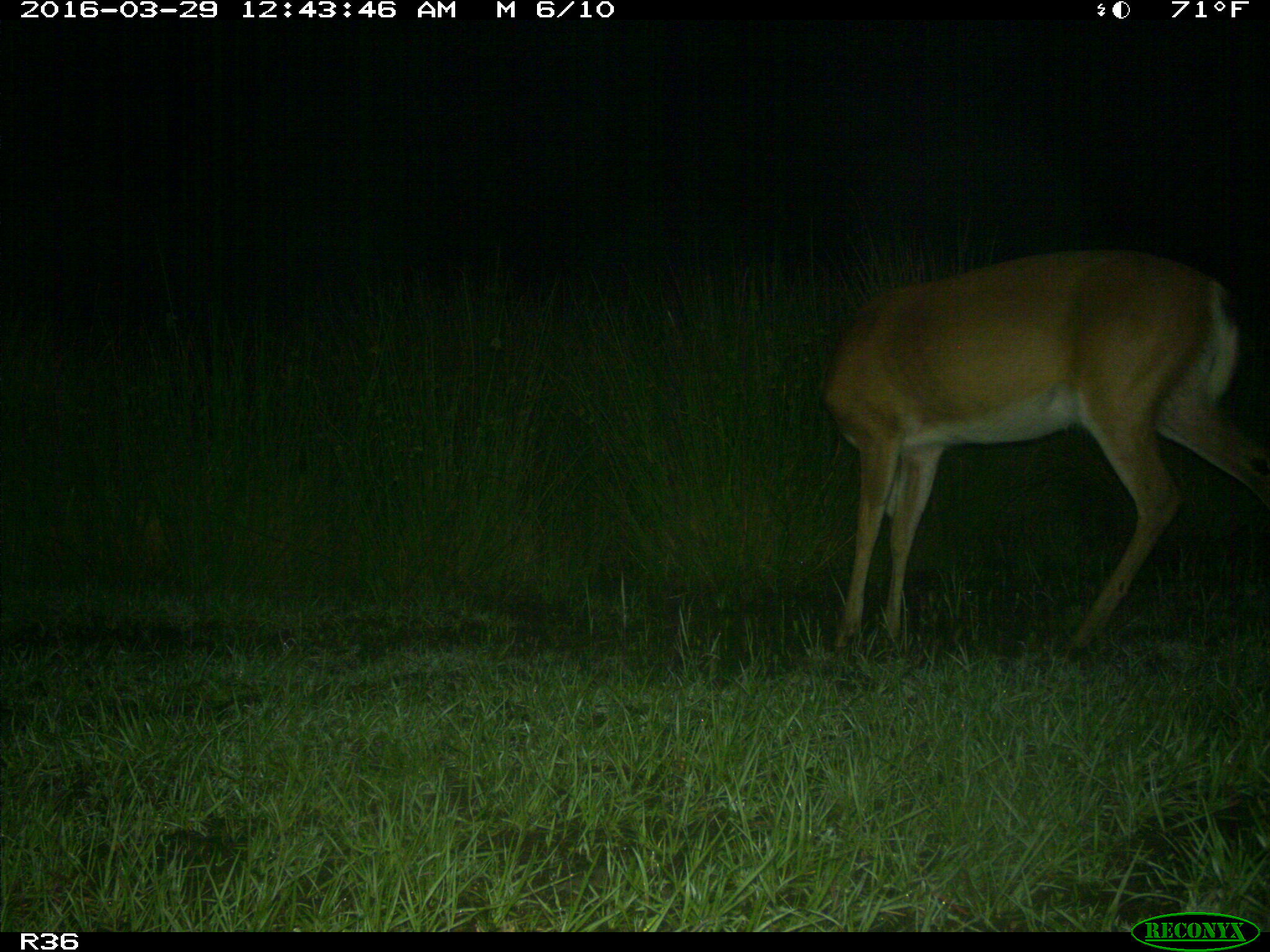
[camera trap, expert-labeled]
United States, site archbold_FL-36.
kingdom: Animalia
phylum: Chordata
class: Mammalia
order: Artiodactyla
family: Cervidae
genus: Odocoileus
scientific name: Odocoileus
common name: deer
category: unidentified deer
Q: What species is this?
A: Unidentified deer (deer) (Odocoileus).